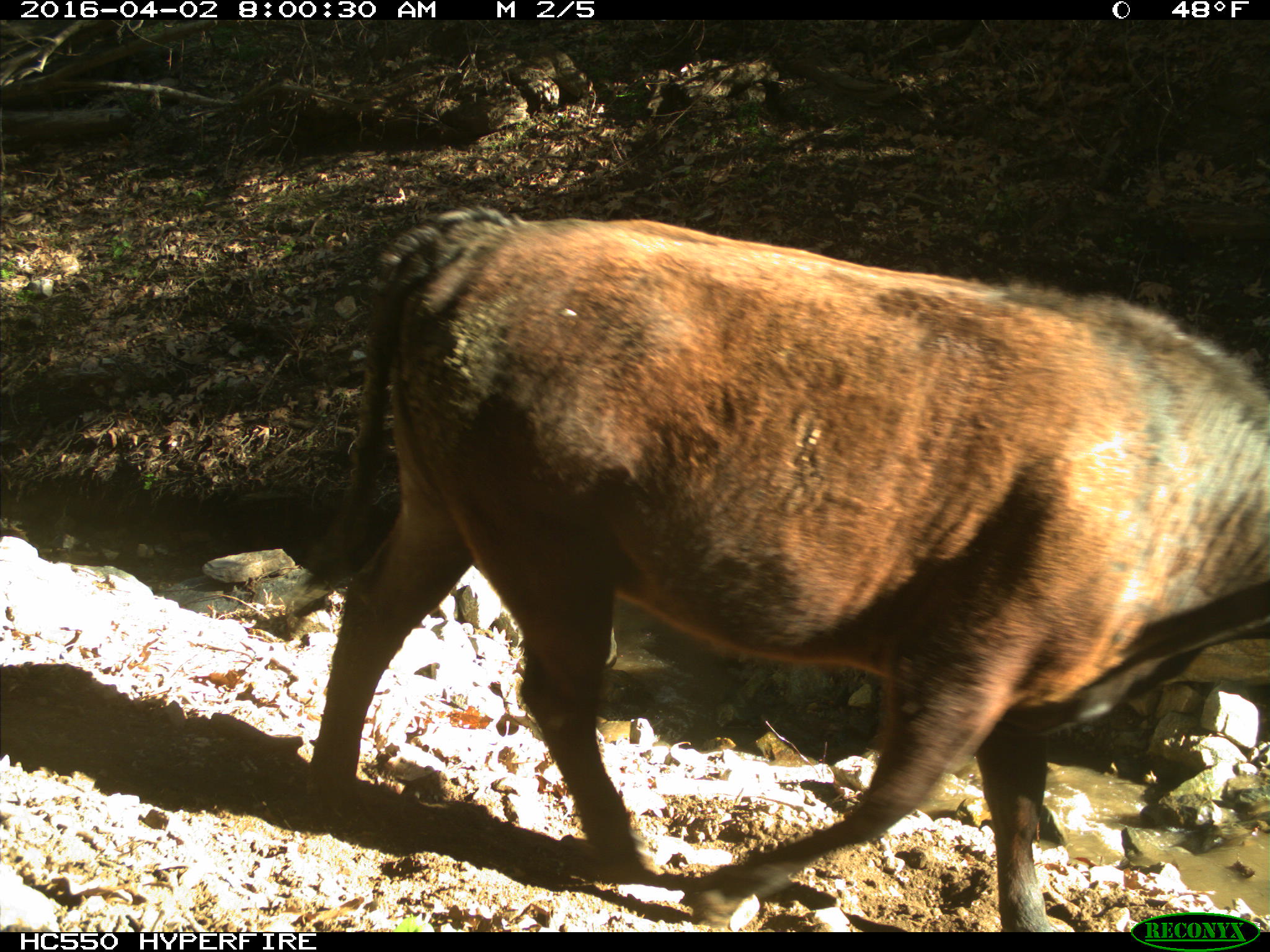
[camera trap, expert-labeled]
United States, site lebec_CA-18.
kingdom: Animalia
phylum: Chordata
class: Mammalia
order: Artiodactyla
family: Bovidae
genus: Bos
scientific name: Bos taurus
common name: domestic cow